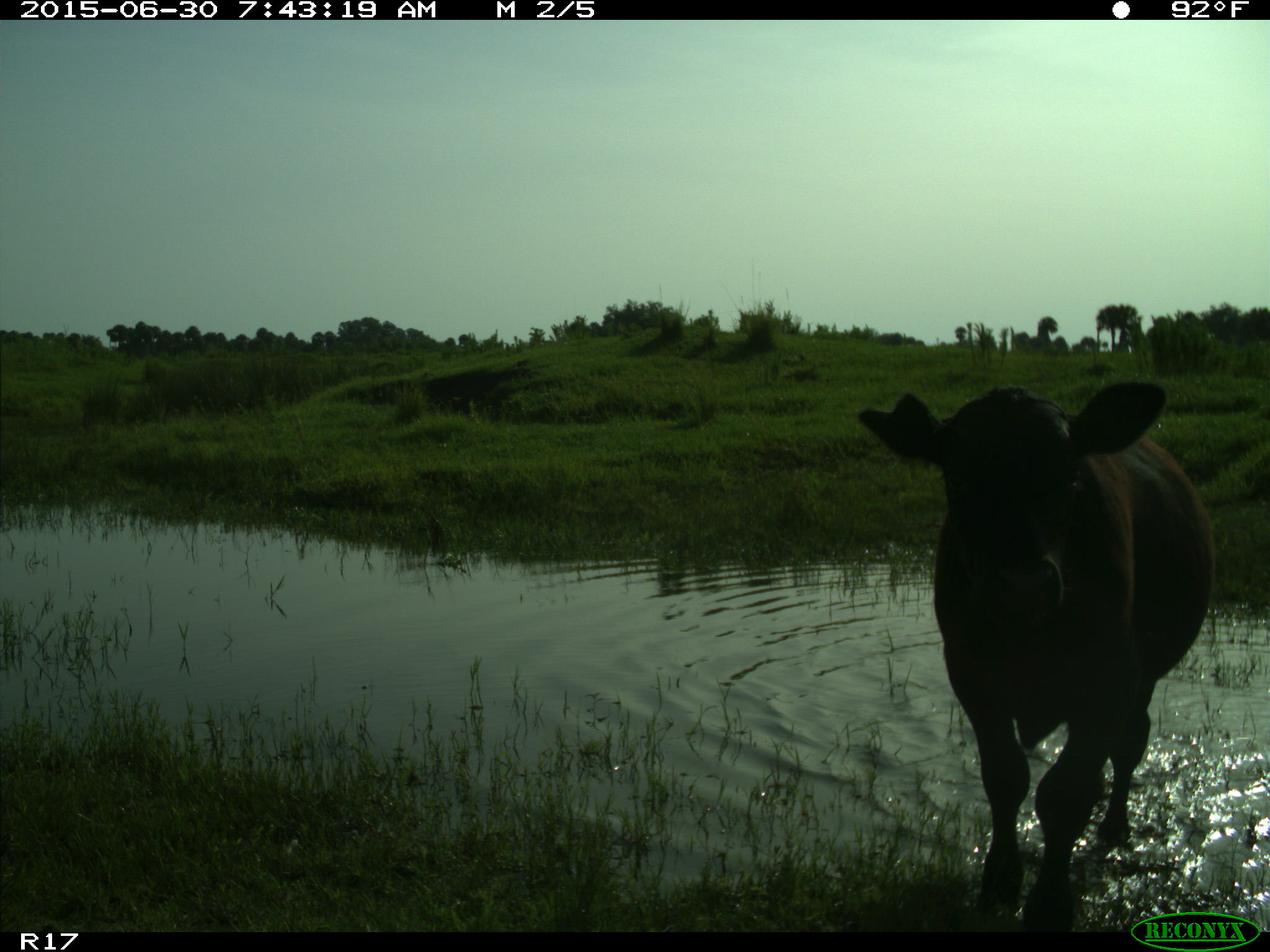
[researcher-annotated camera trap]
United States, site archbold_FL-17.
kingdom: Animalia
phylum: Chordata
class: Mammalia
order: Artiodactyla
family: Bovidae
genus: Bos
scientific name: Bos taurus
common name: domestic cow